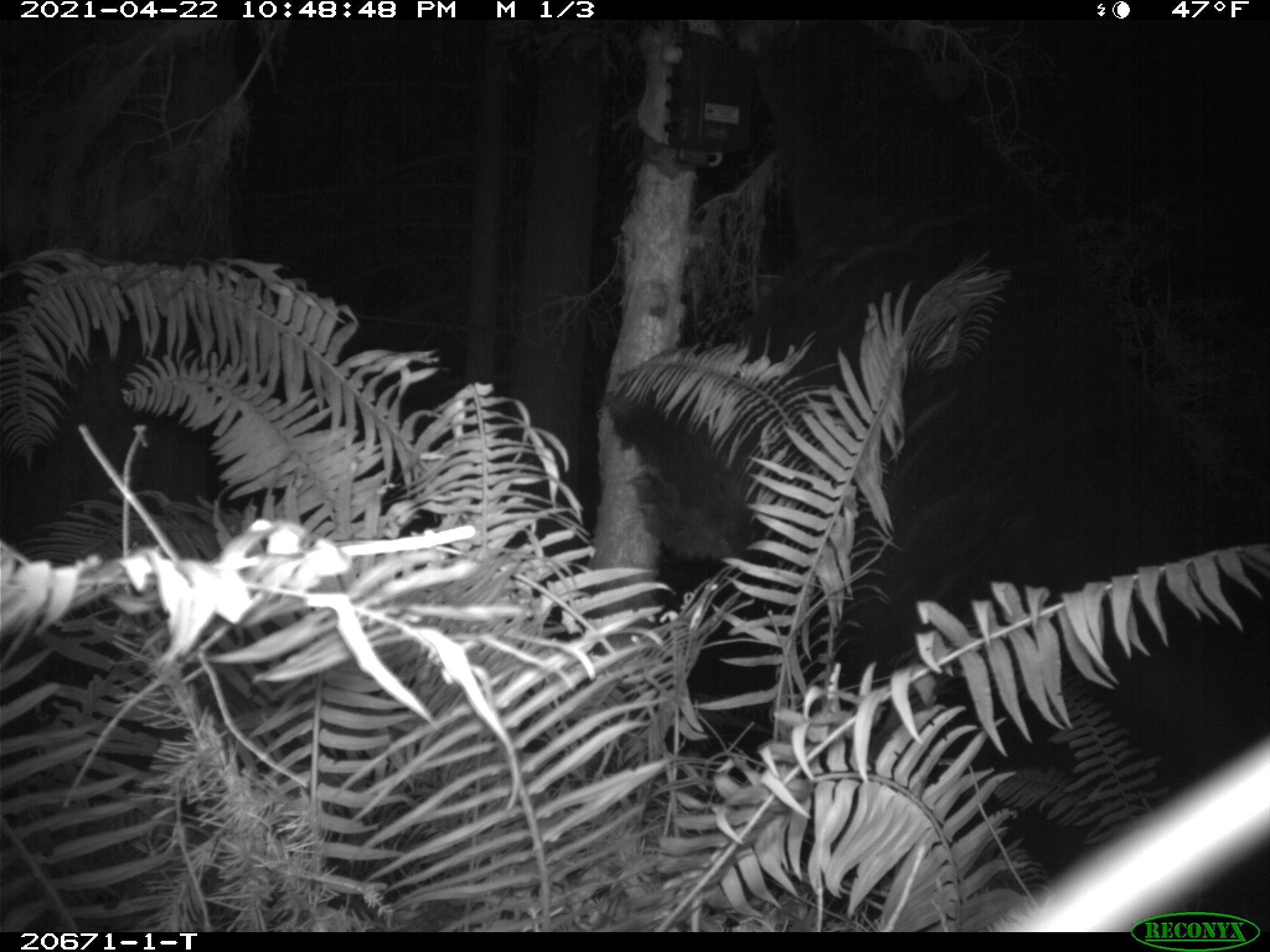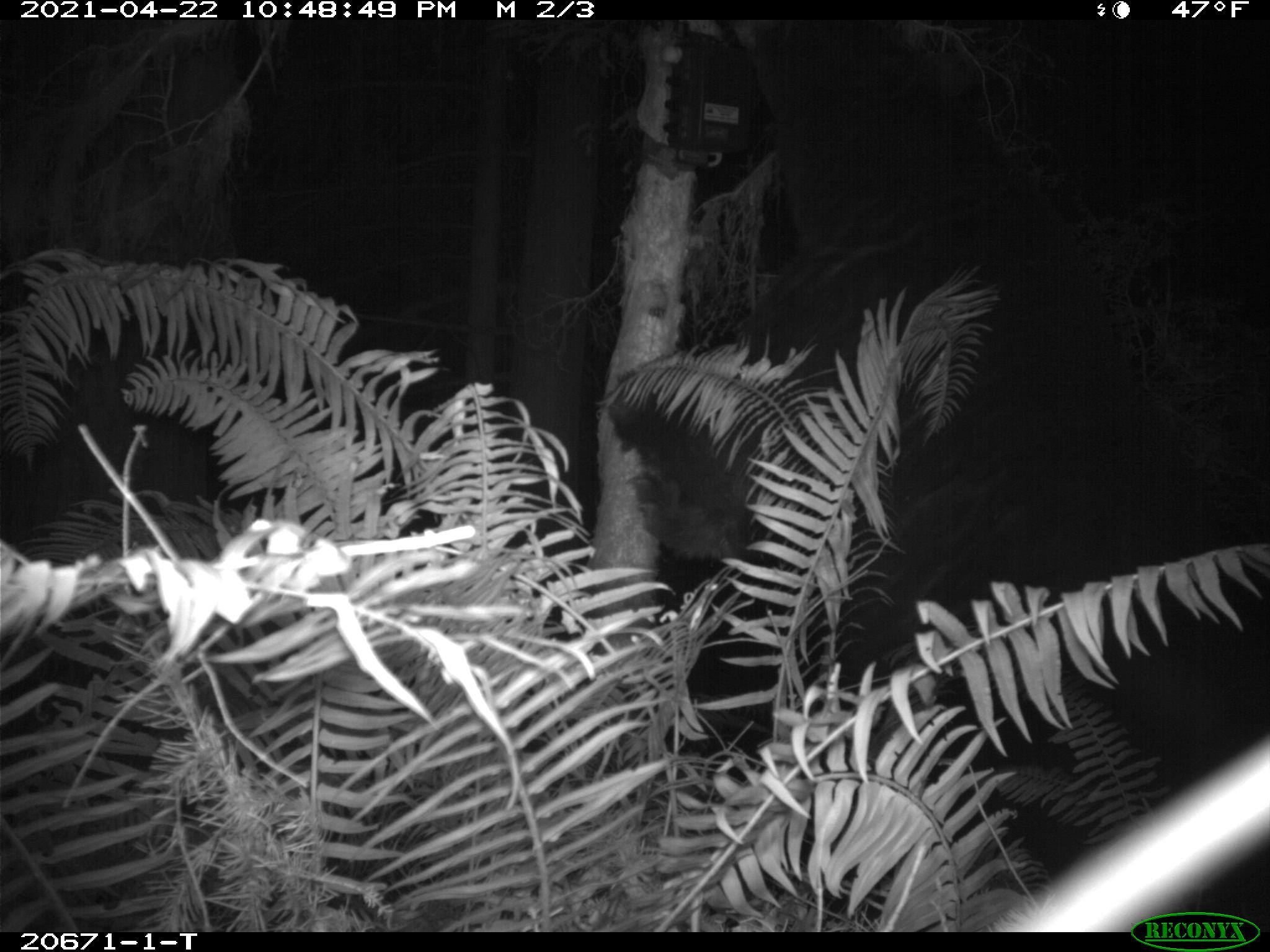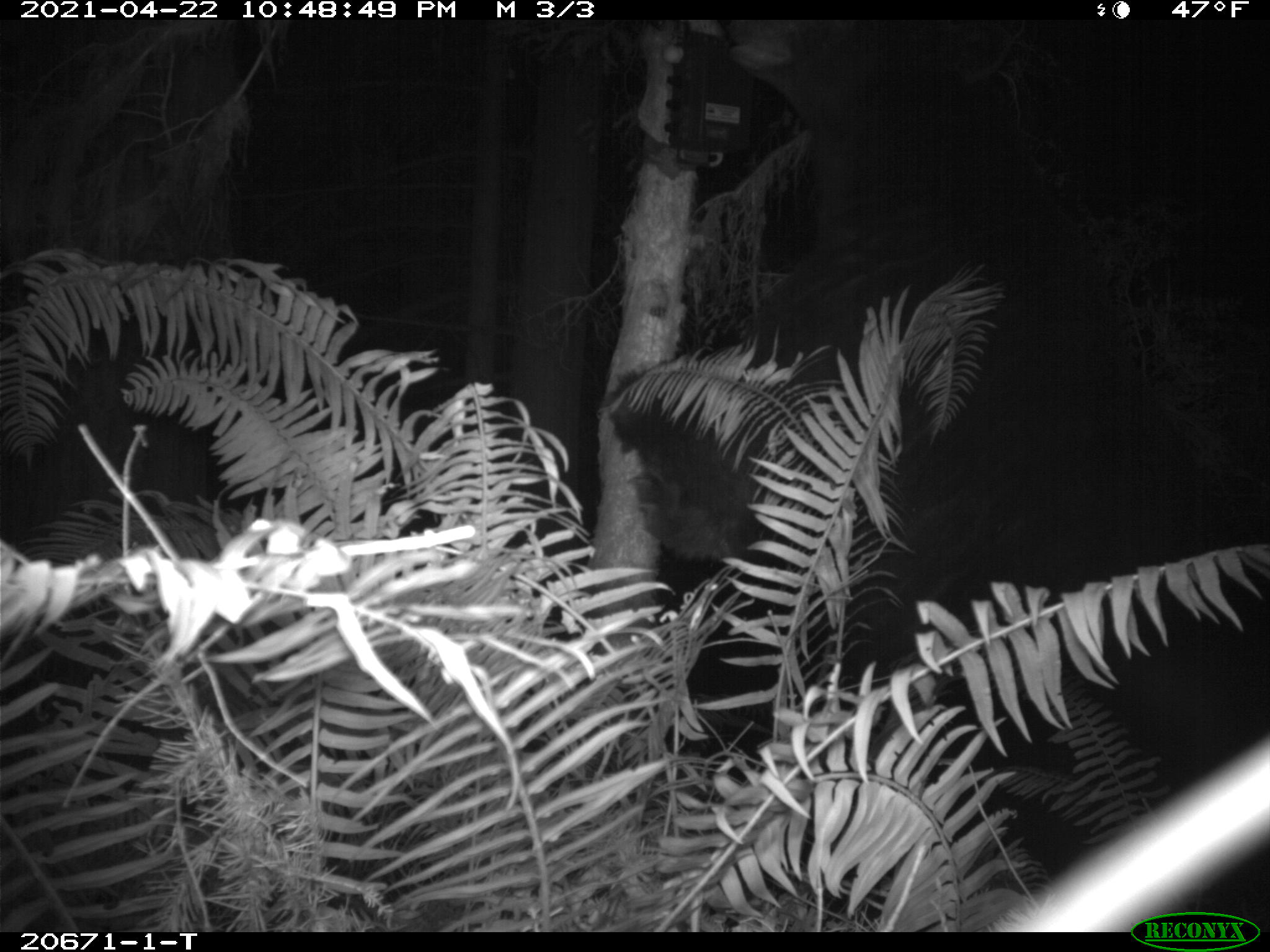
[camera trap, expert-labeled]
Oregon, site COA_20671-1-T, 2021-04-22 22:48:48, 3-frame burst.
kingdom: Animalia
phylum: Chordata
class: Mammalia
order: Carnivora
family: Ursidae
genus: Ursus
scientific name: Ursus americanus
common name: american black bear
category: black bear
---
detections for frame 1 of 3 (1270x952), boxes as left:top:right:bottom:
black bear: 578:19:1267:906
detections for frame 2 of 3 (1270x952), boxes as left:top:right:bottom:
black bear: 574:18:1269:903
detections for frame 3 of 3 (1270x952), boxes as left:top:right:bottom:
black bear: 584:19:1269:903